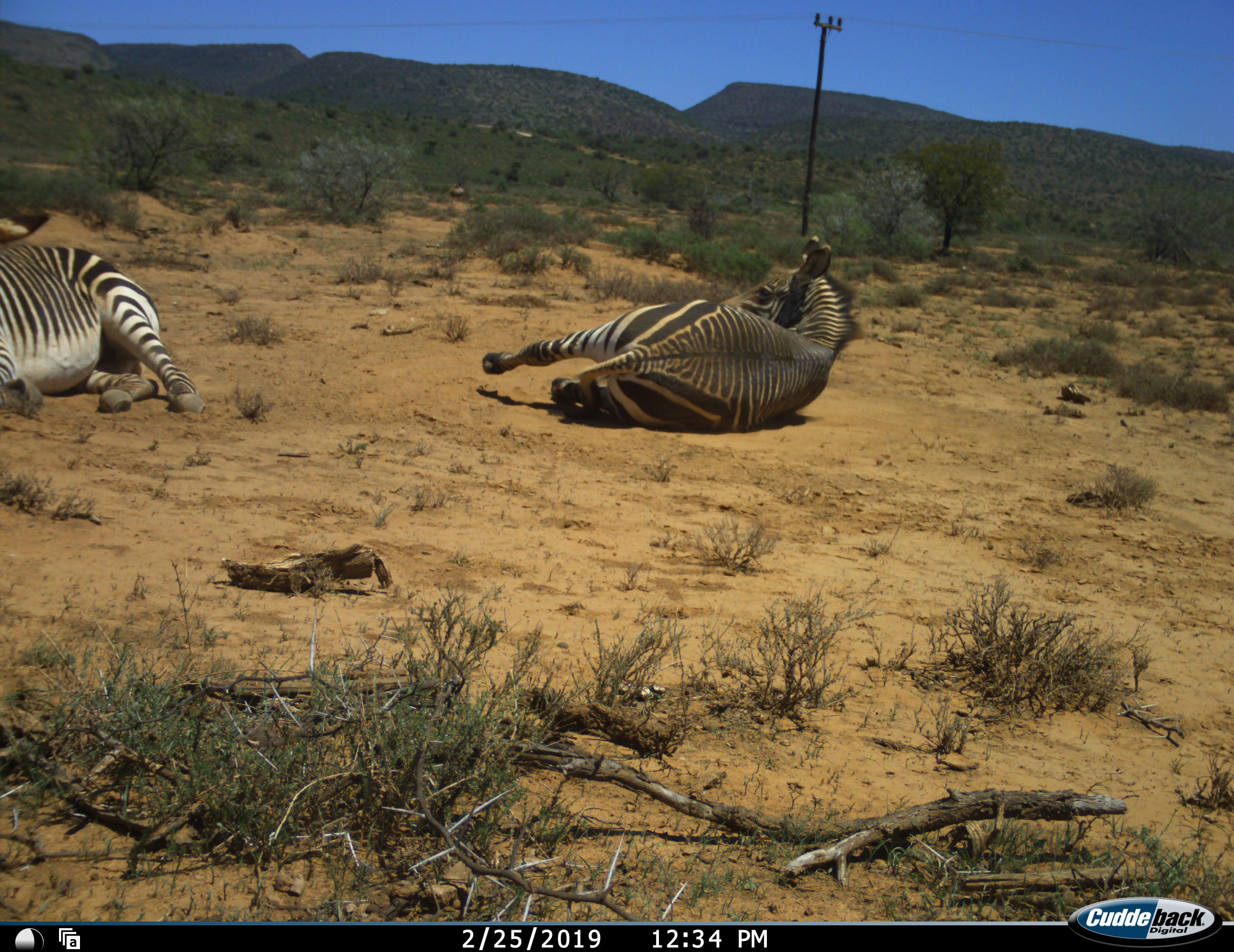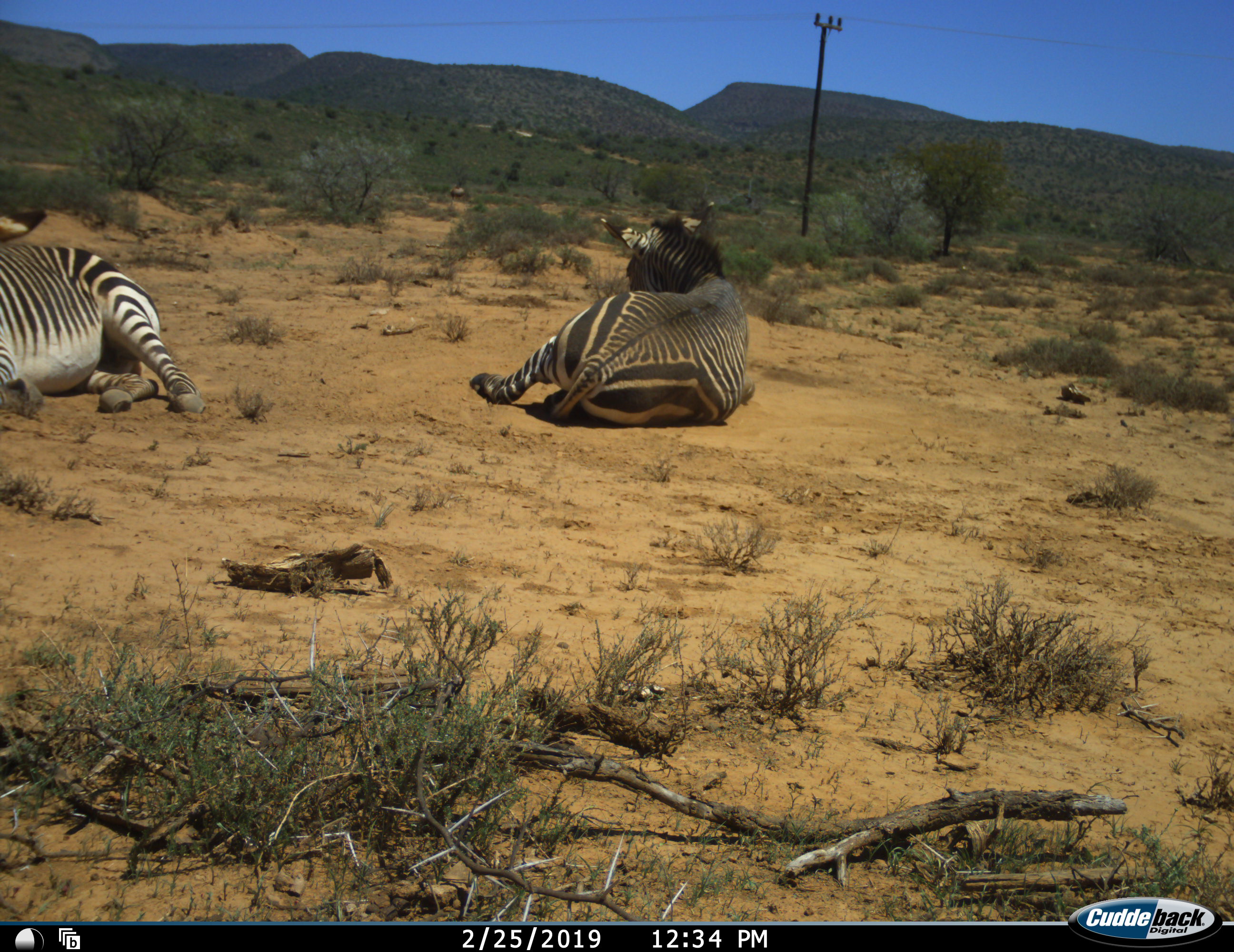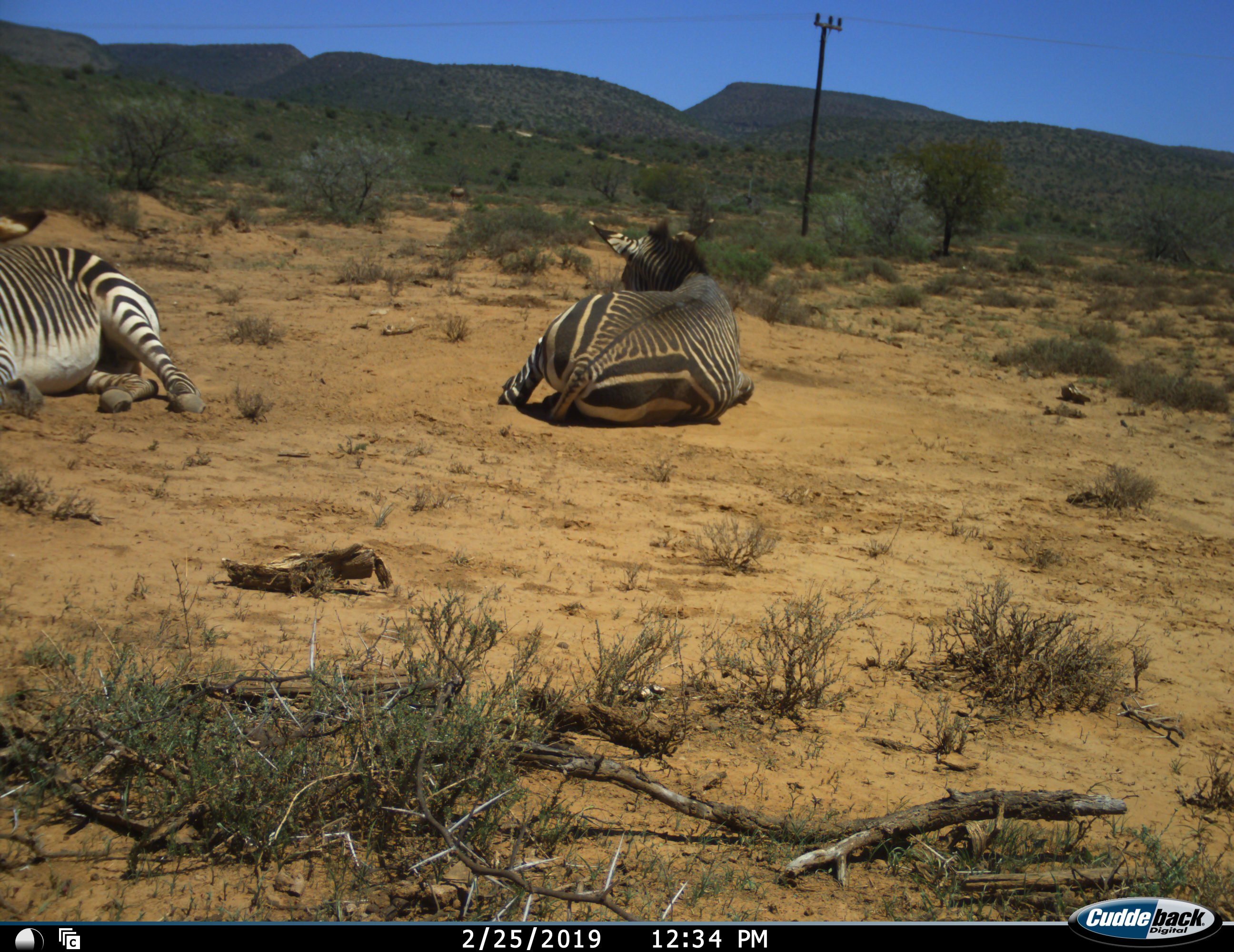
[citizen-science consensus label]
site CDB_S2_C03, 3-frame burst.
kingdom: Animalia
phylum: Chordata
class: Mammalia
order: Perissodactyla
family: Equidae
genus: Equus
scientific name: Equus zebra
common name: mountain zebra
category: zebramountain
Zebramountain (mountain zebra) (Equus zebra), count 2. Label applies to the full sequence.